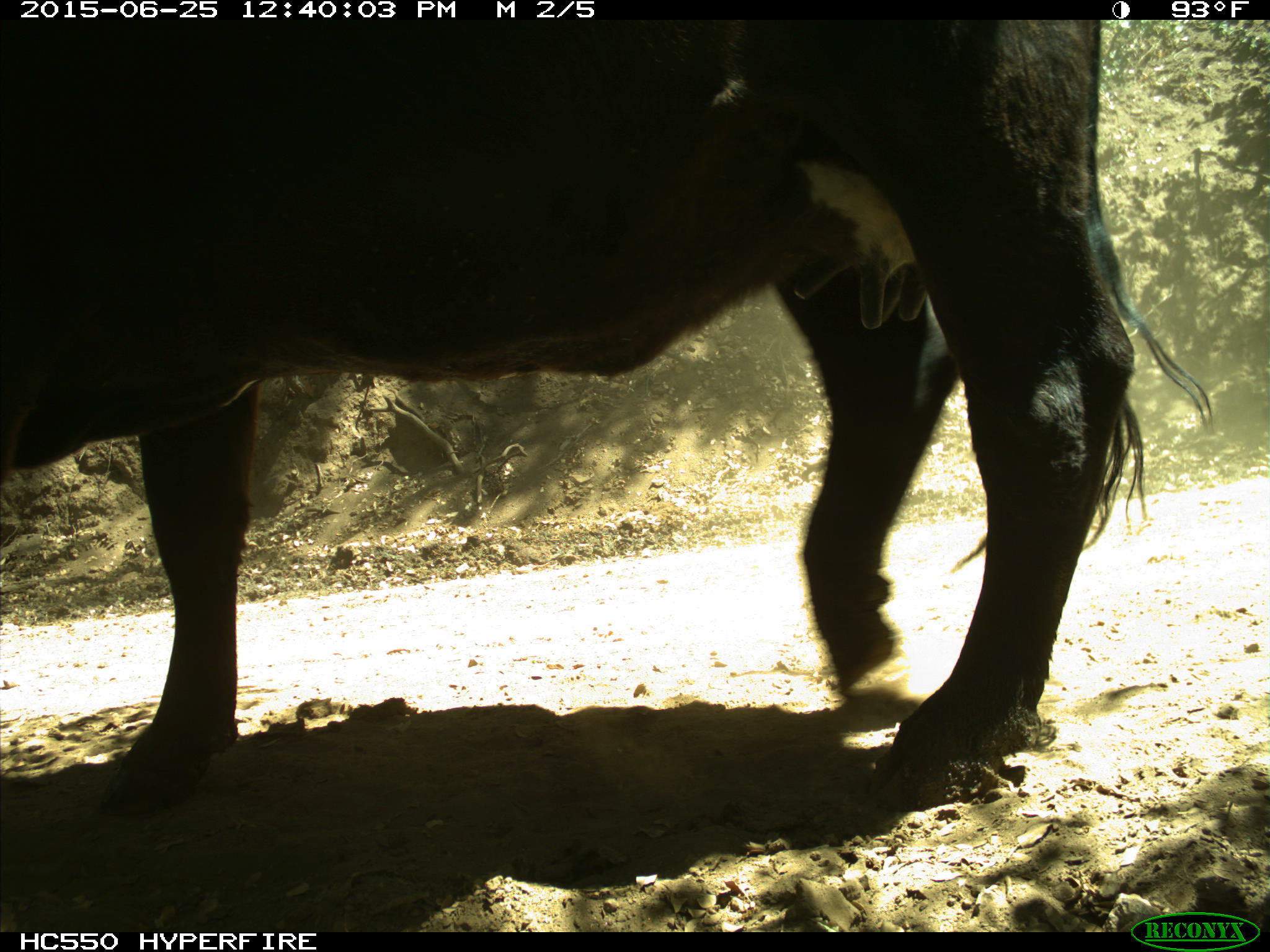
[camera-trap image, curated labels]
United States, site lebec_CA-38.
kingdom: Animalia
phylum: Chordata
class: Mammalia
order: Artiodactyla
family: Bovidae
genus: Bos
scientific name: Bos taurus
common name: domestic cow